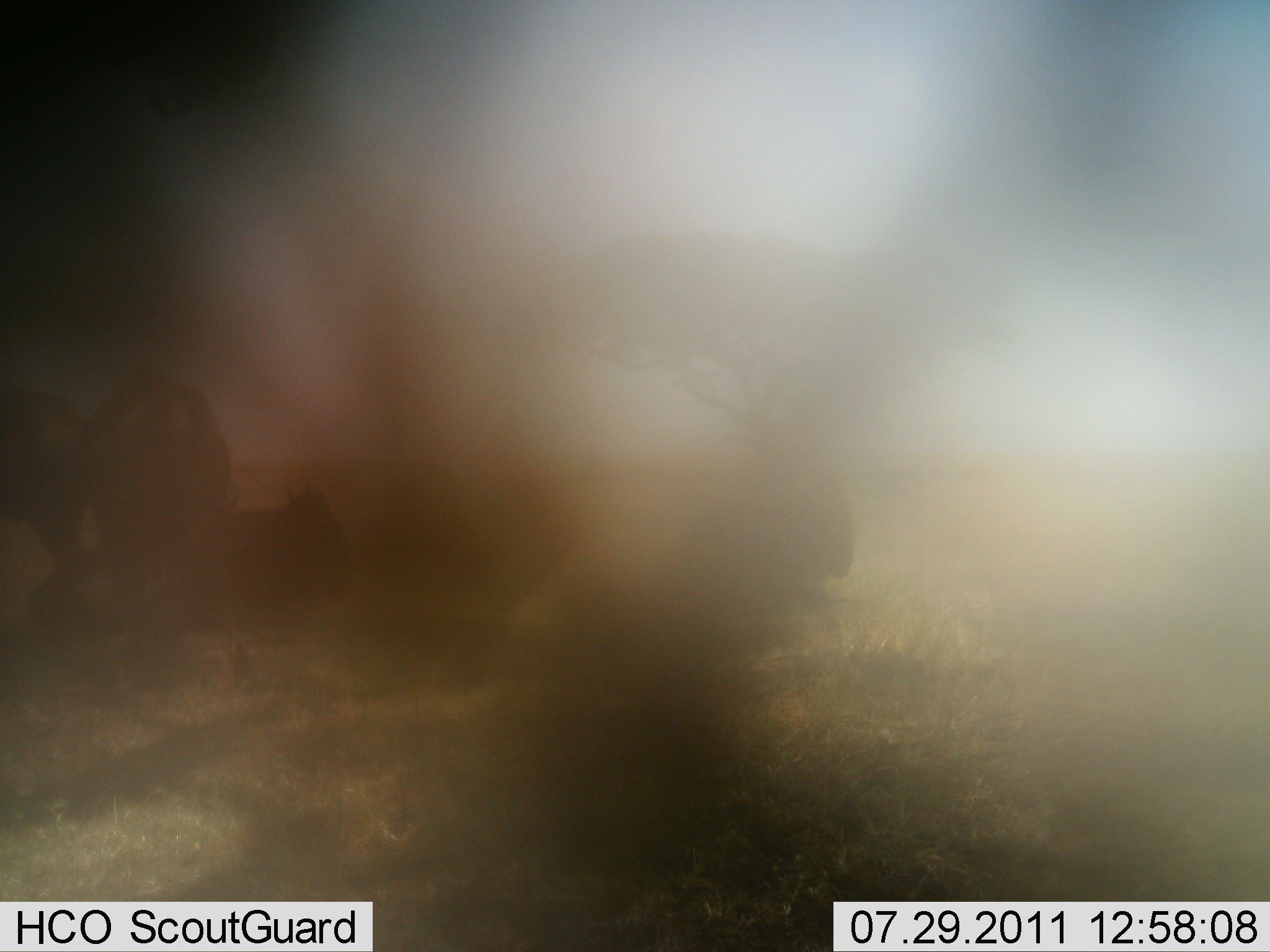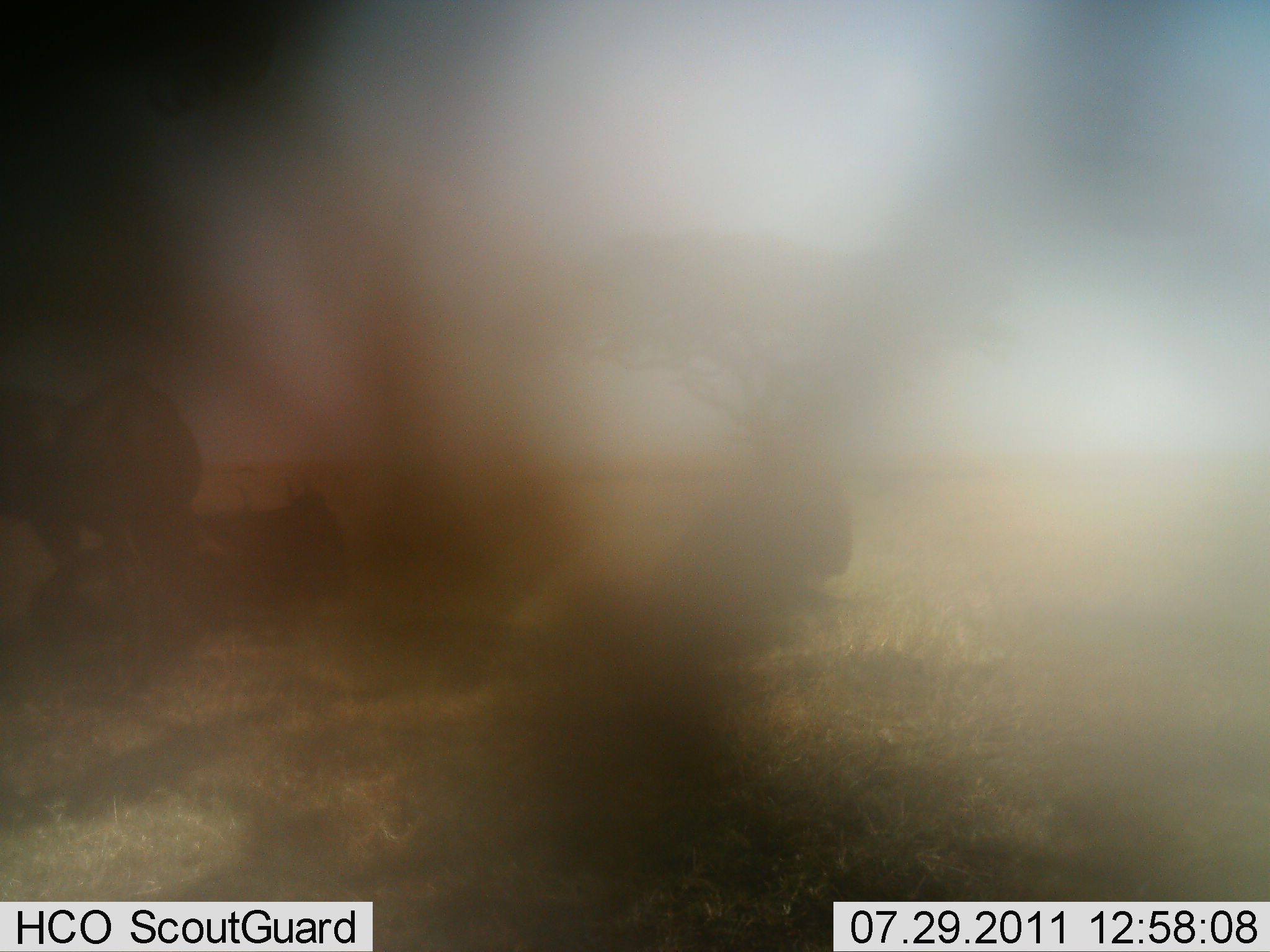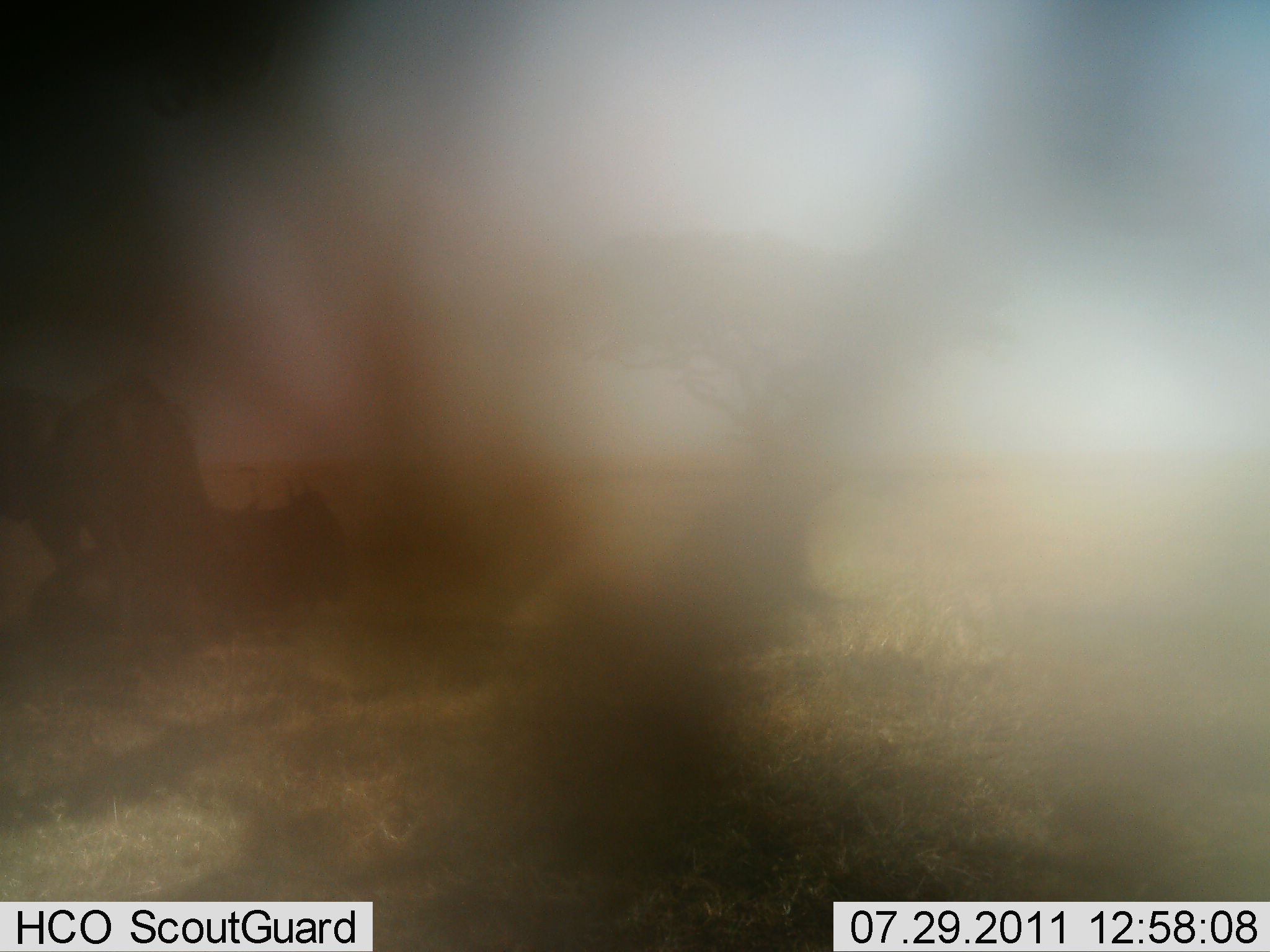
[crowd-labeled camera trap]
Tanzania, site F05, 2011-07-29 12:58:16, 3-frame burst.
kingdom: Animalia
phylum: Chordata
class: Mammalia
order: Artiodactyla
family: Bovidae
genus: Connochaetes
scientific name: Connochaetes taurinus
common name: blue wildebeest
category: wildebeest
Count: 4.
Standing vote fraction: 67%.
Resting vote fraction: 83%.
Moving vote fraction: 33%.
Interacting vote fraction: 0%.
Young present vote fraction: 0%.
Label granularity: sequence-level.